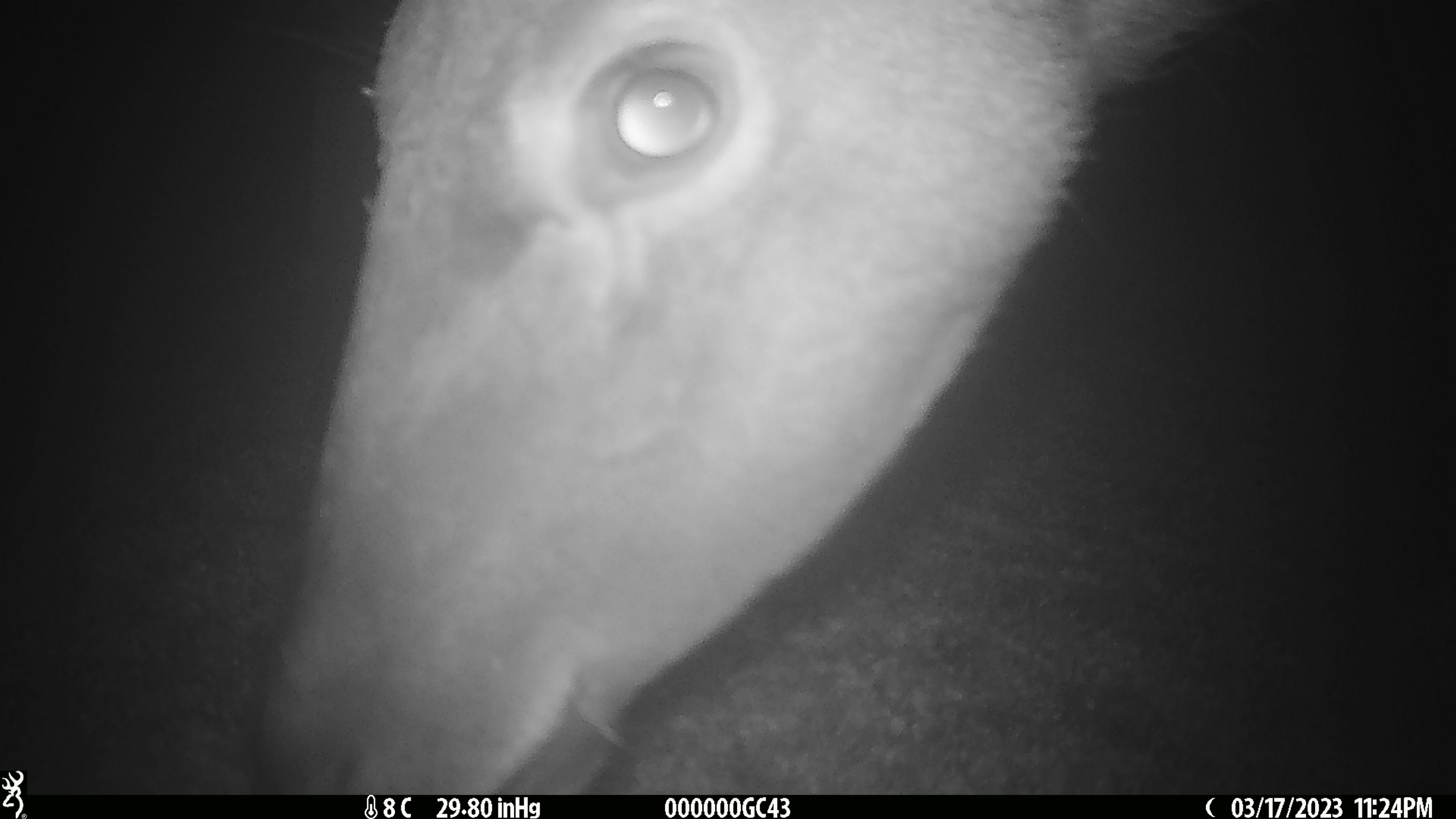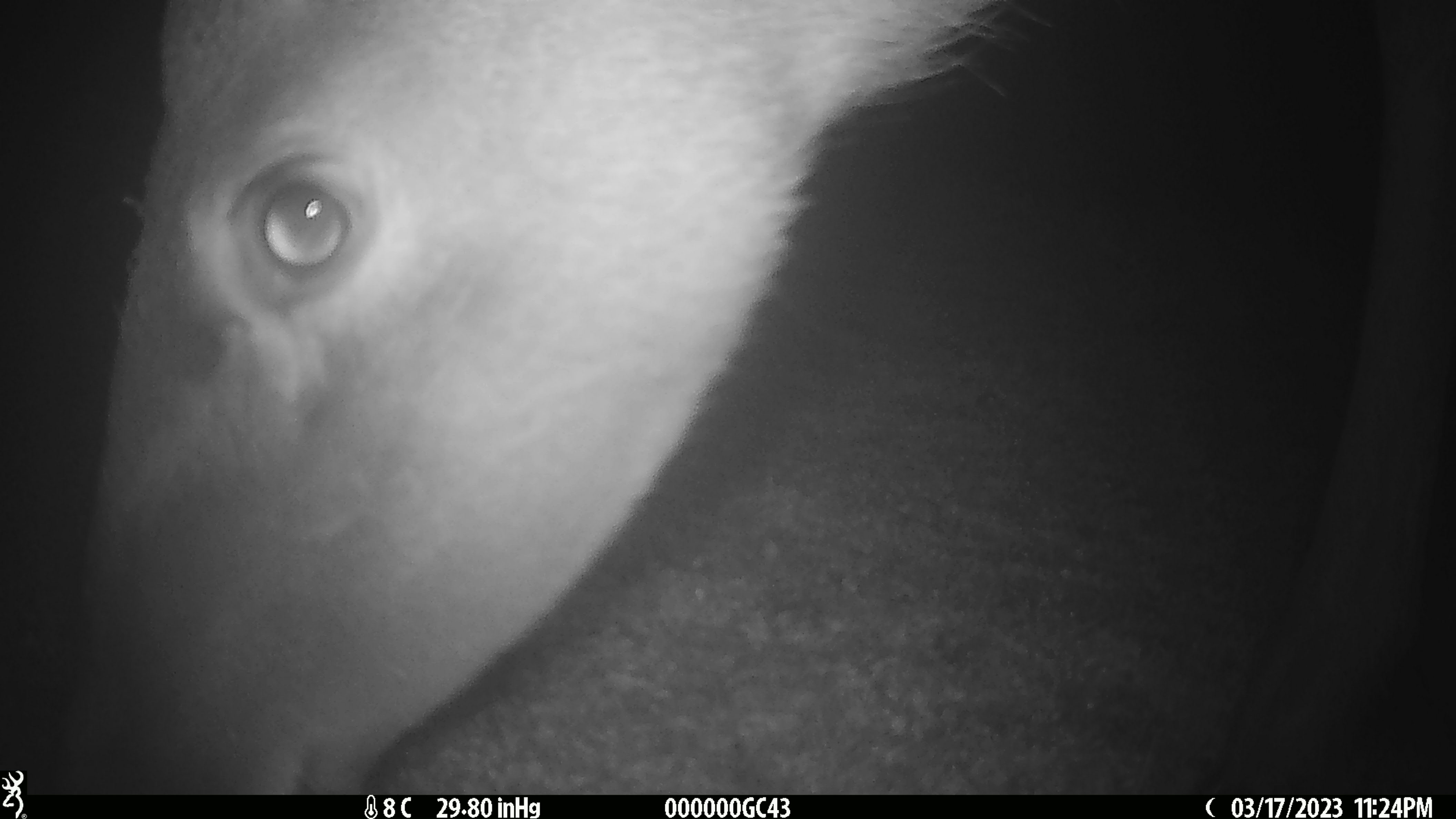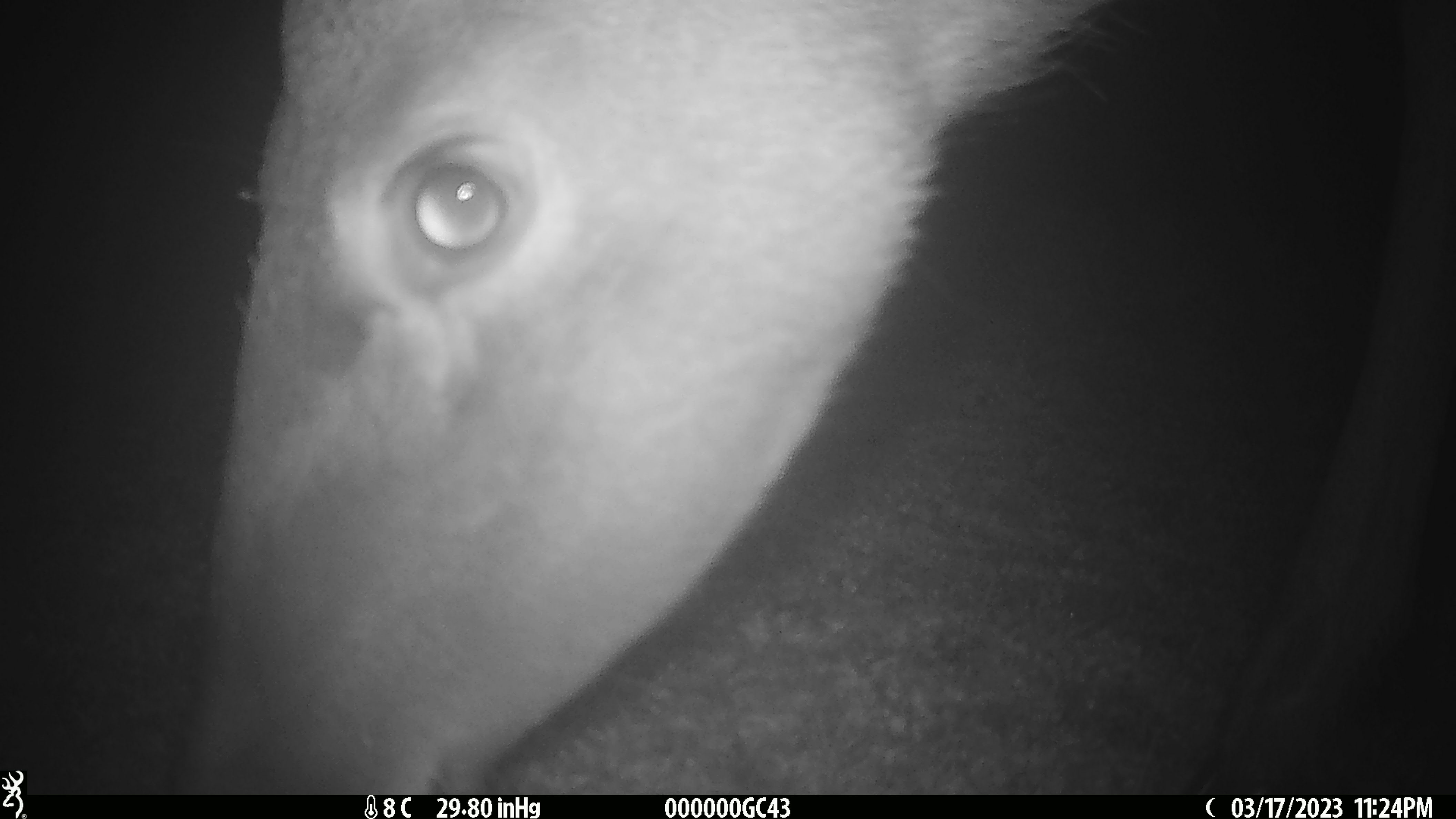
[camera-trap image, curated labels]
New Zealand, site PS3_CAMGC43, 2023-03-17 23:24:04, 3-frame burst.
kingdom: Animalia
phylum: Chordata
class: Mammalia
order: Artiodactyla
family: Cervidae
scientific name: Cervidae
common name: deer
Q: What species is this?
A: Deer (Cervidae).